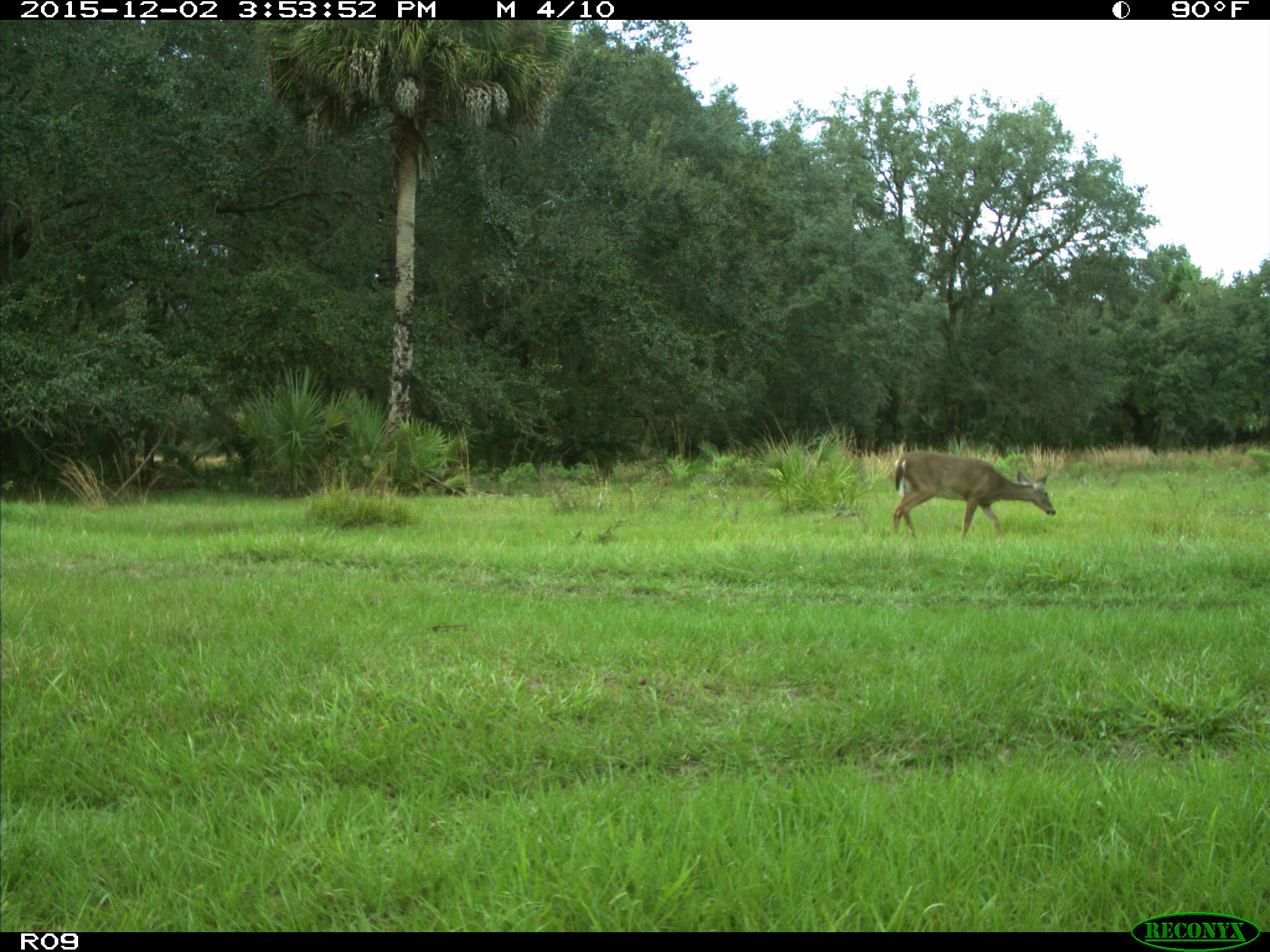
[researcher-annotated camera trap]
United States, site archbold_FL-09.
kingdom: Animalia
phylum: Chordata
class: Mammalia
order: Artiodactyla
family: Cervidae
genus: Odocoileus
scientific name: Odocoileus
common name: deer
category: unidentified deer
Unidentified deer (deer) (Odocoileus).